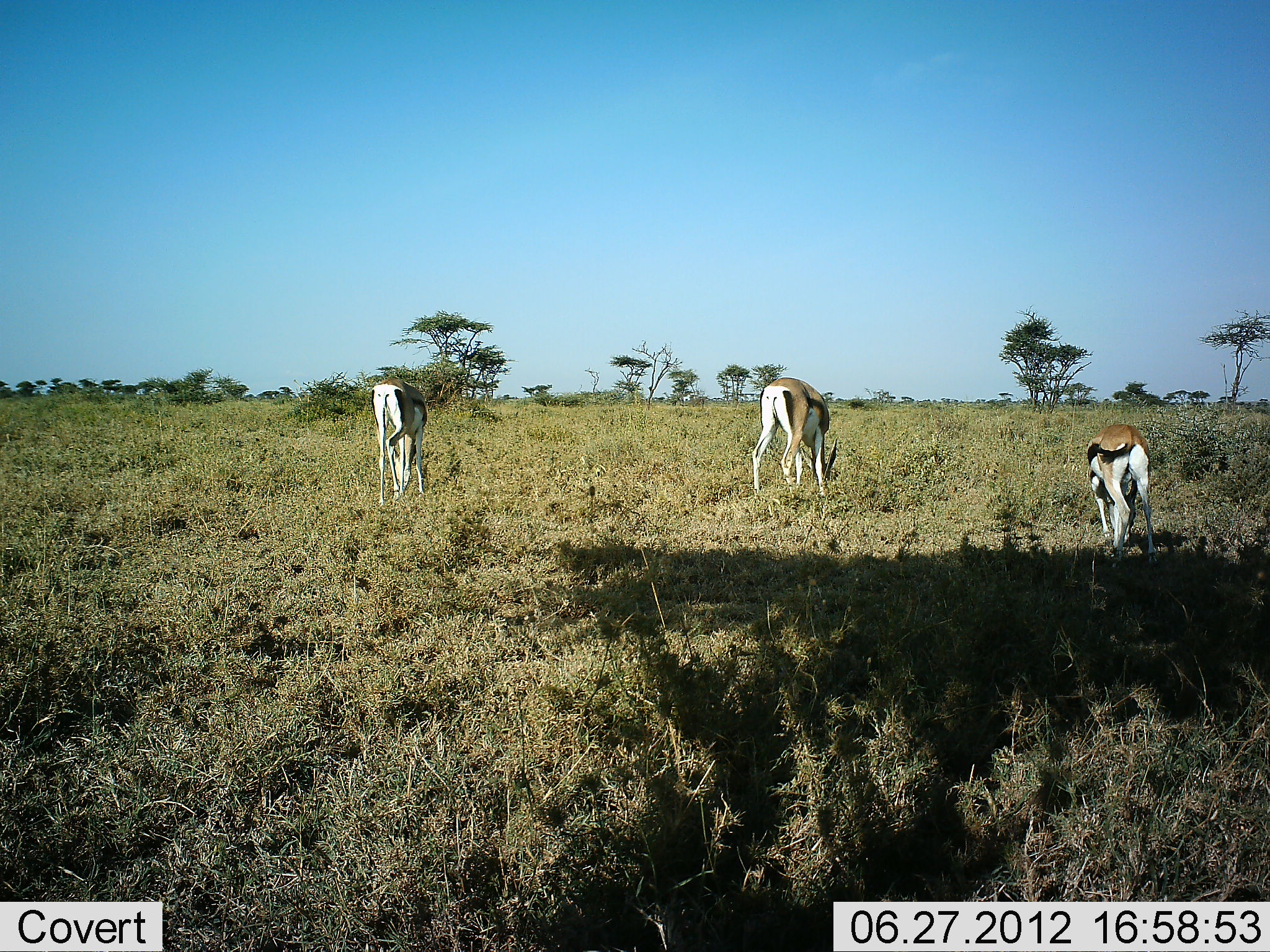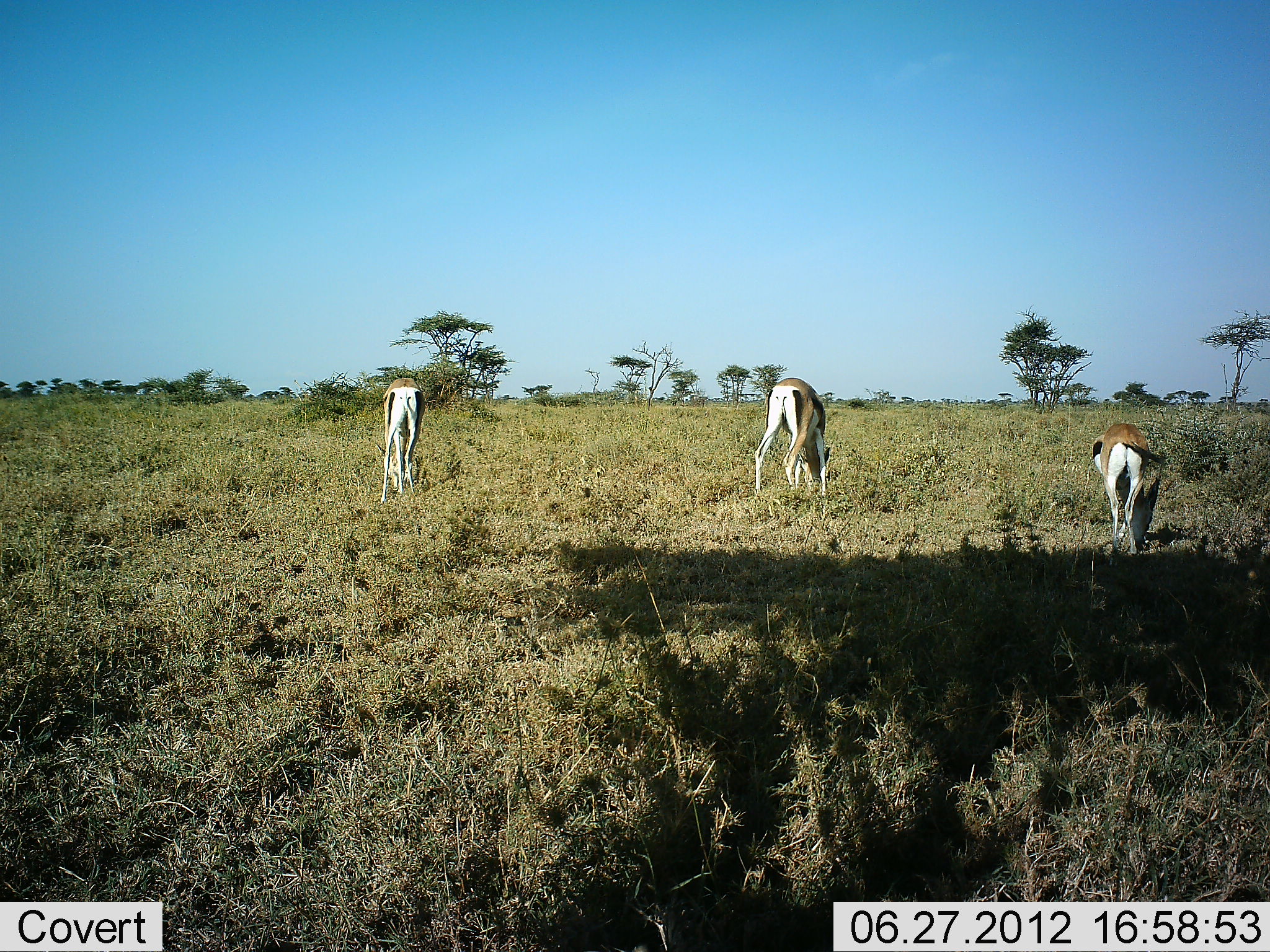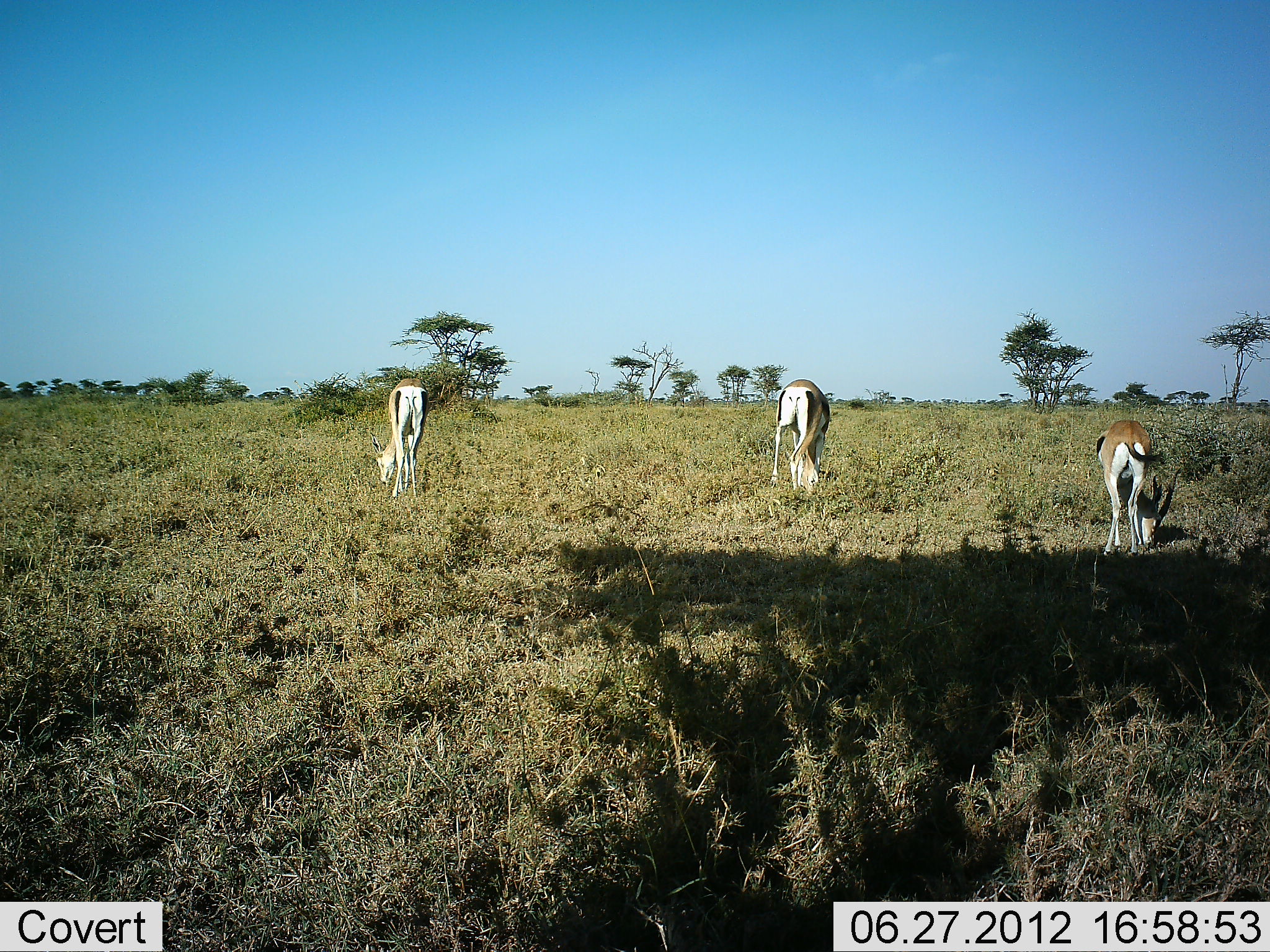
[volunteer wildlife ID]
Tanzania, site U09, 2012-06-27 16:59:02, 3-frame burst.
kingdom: Animalia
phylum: Chordata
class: Mammalia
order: Artiodactyla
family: Bovidae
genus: Eudorcas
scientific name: Eudorcas thomsonii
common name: thomson's gazelle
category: gazellethomsons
Gazellethomsons (thomson's gazelle) (Eudorcas thomsonii), count 3. Behavior (volunteer vote fractions): standing 8%, resting 0%, moving 0%, interacting 0%. Young present (vote fraction): 0%. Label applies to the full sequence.